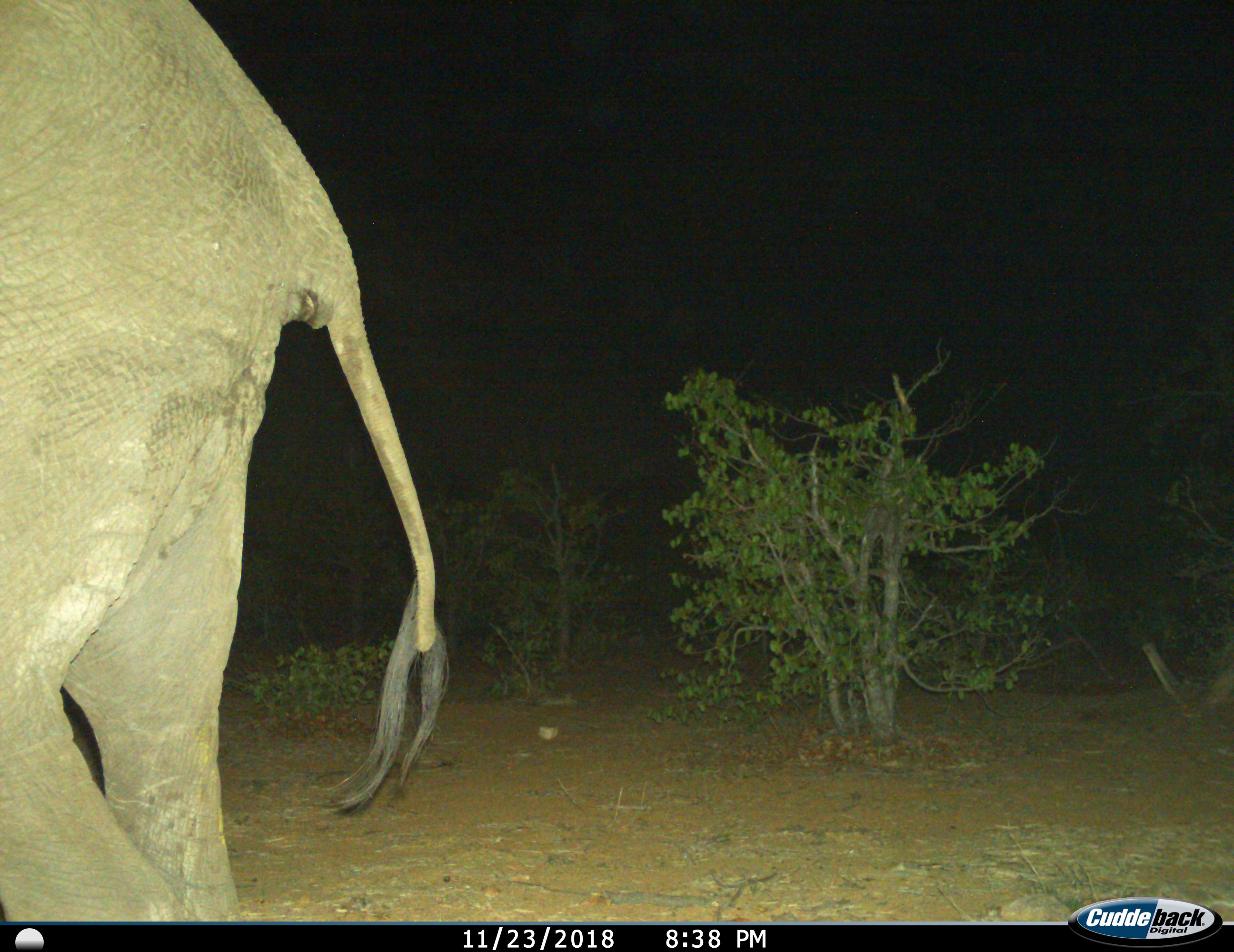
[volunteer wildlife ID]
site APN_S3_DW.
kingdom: Animalia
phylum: Chordata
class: Mammalia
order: Proboscidea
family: Elephantidae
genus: Loxodonta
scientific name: Loxodonta africana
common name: african bush elephant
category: elephant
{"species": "elephant (african bush elephant) (Loxodonta africana)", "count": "1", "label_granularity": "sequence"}